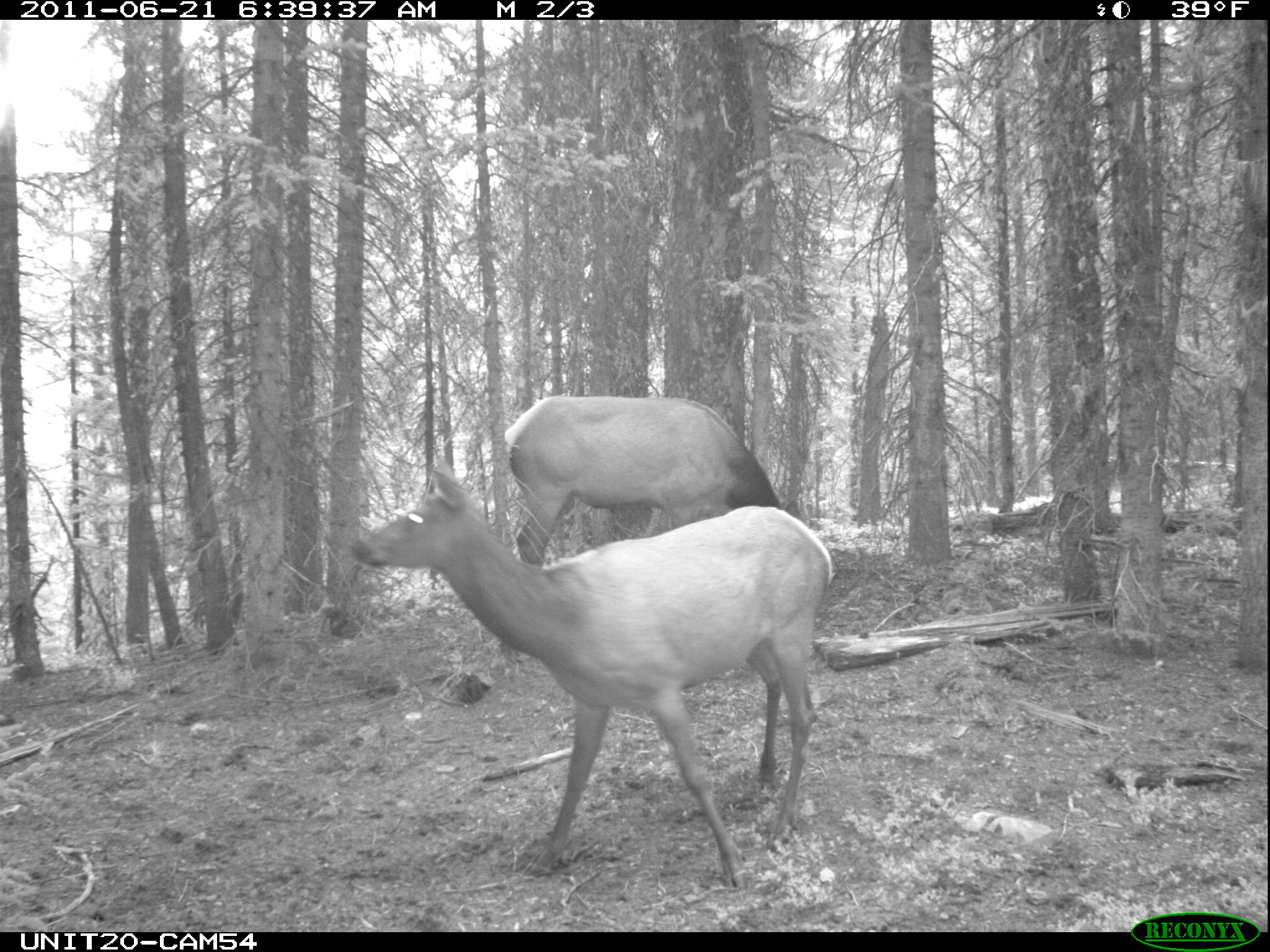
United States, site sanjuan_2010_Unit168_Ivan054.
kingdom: Animalia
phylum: Chordata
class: Mammalia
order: Artiodactyla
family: Cervidae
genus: Cervus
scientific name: Cervus elaphus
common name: red deer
Cervus elaphus (red deer).